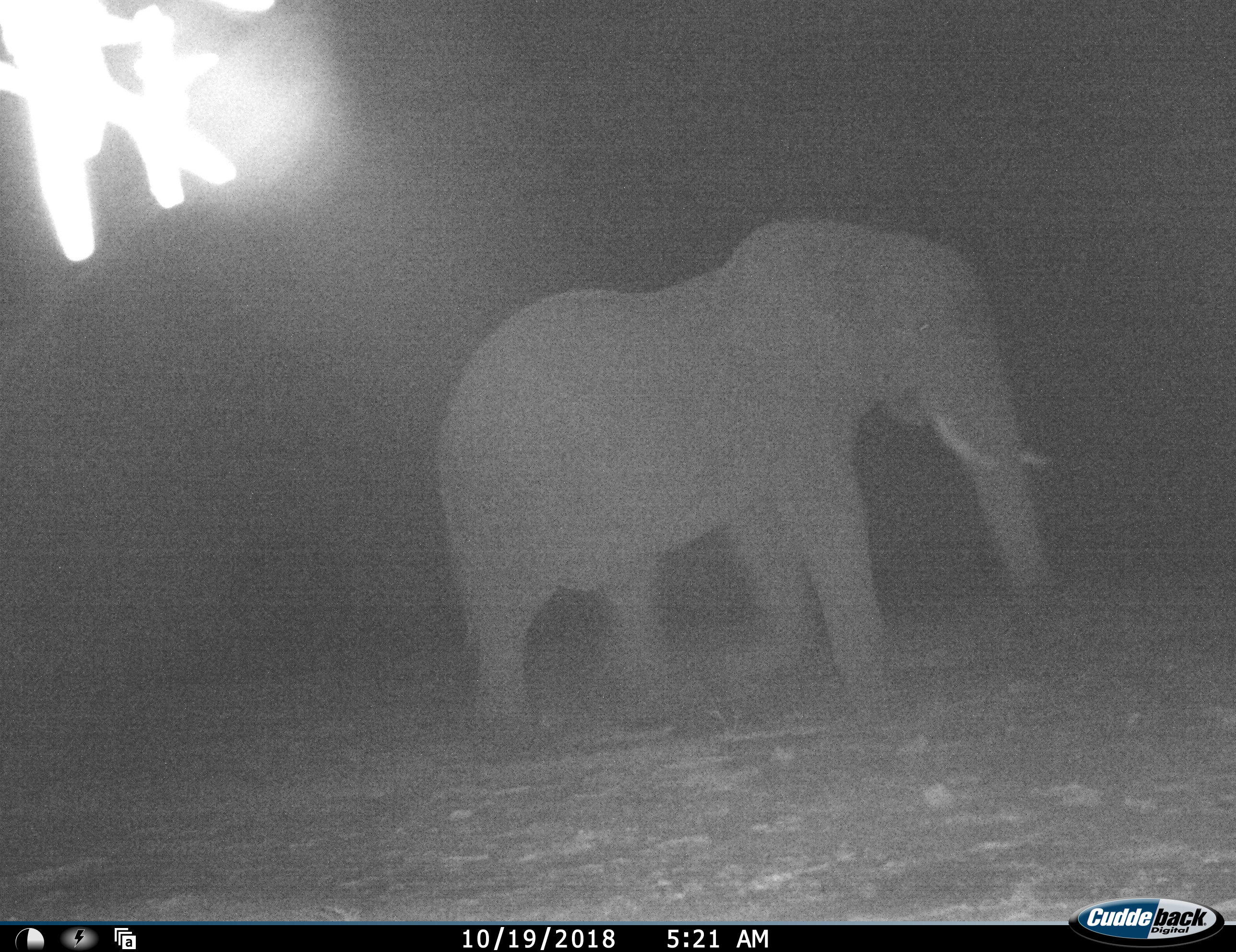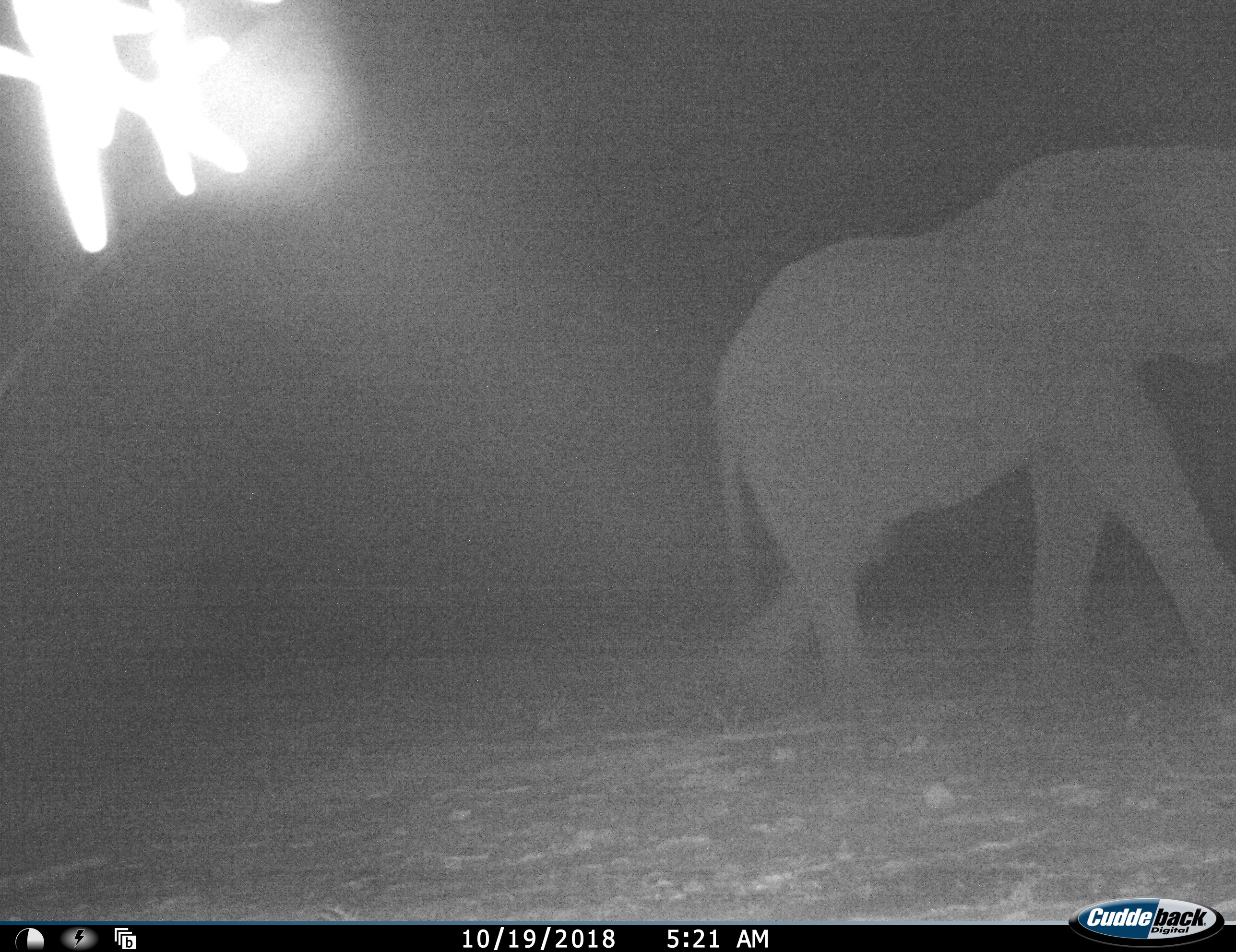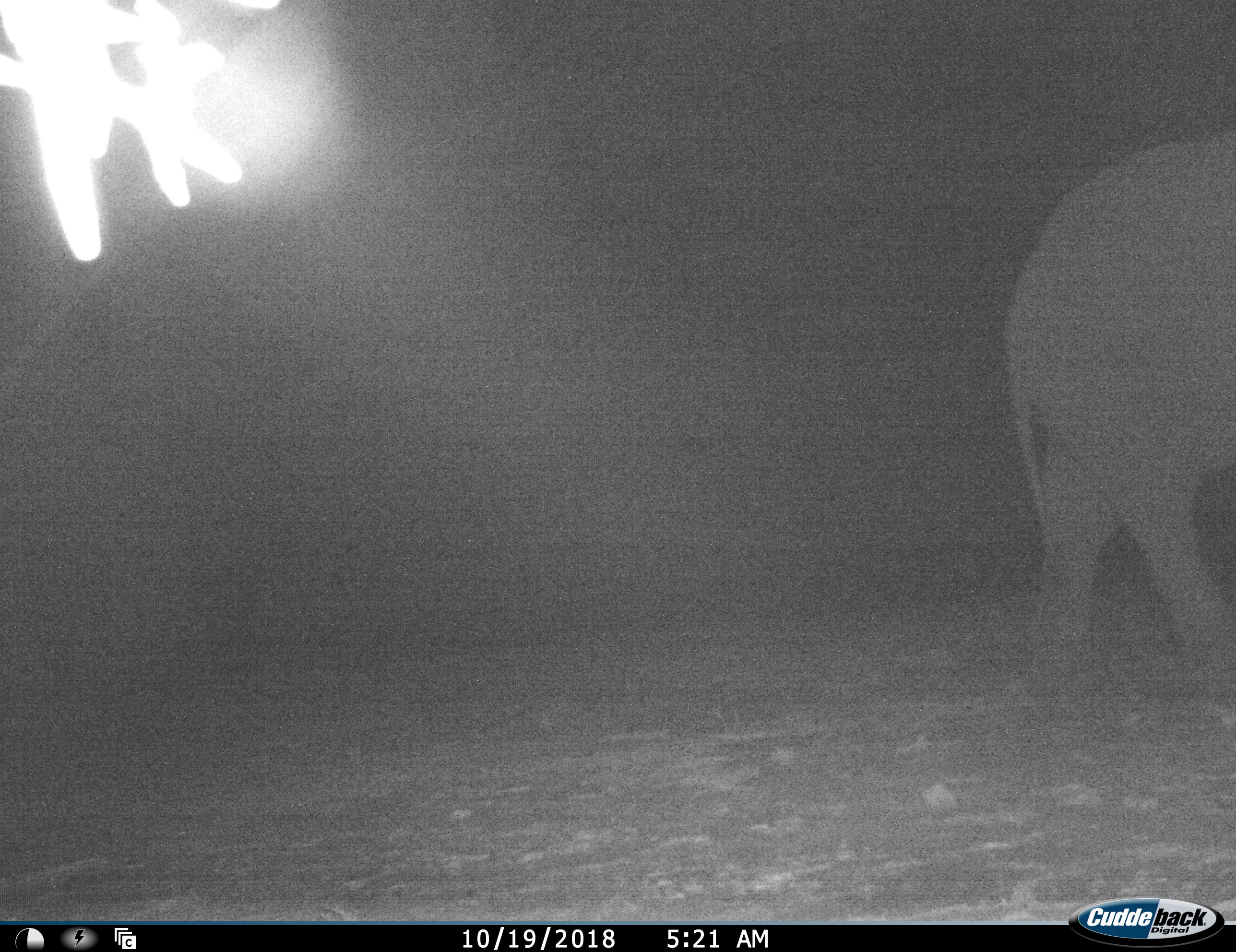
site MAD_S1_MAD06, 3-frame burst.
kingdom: Animalia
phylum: Chordata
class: Mammalia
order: Proboscidea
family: Elephantidae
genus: Loxodonta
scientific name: Loxodonta africana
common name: african bush elephant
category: elephant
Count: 1.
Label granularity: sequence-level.